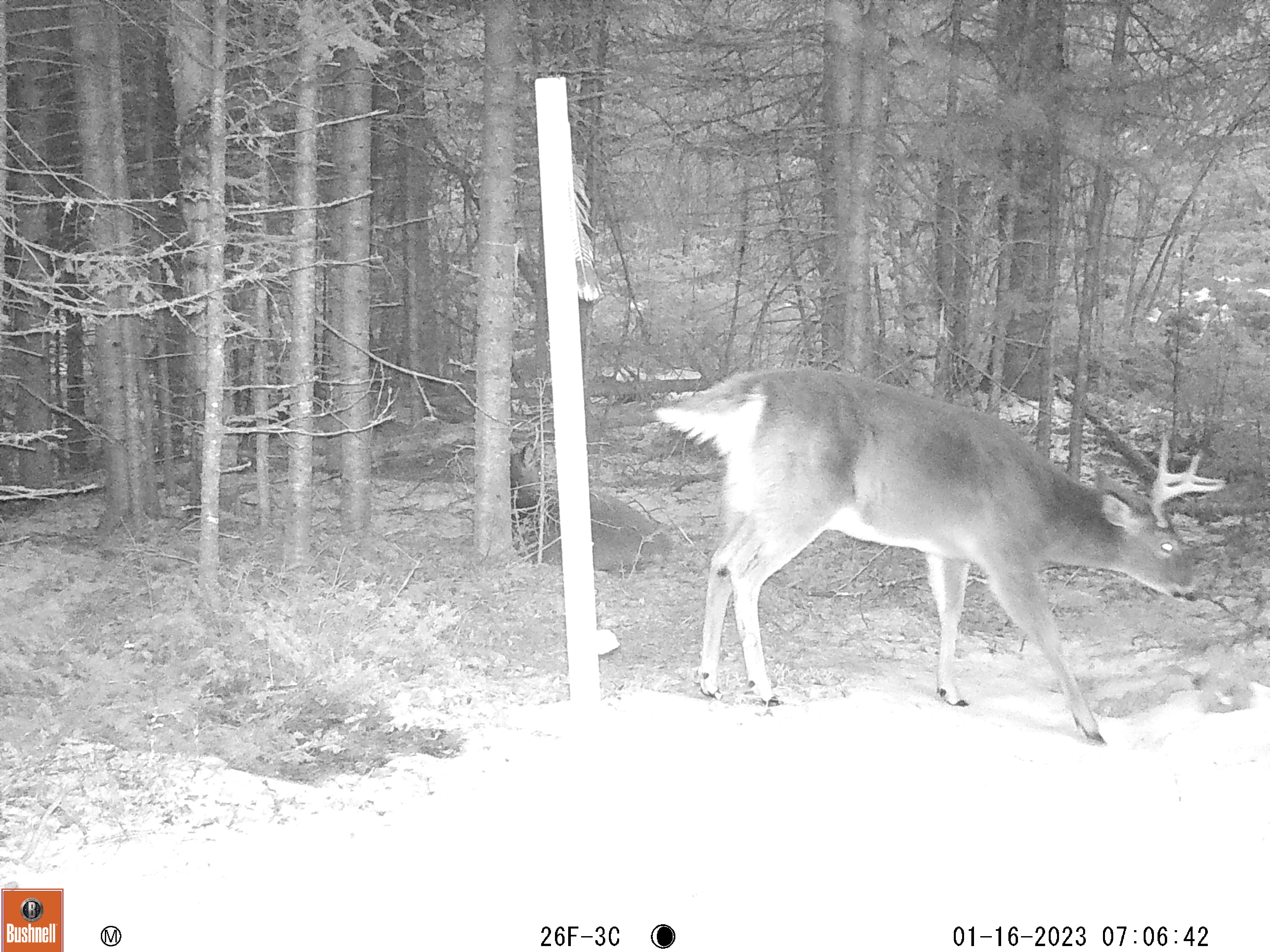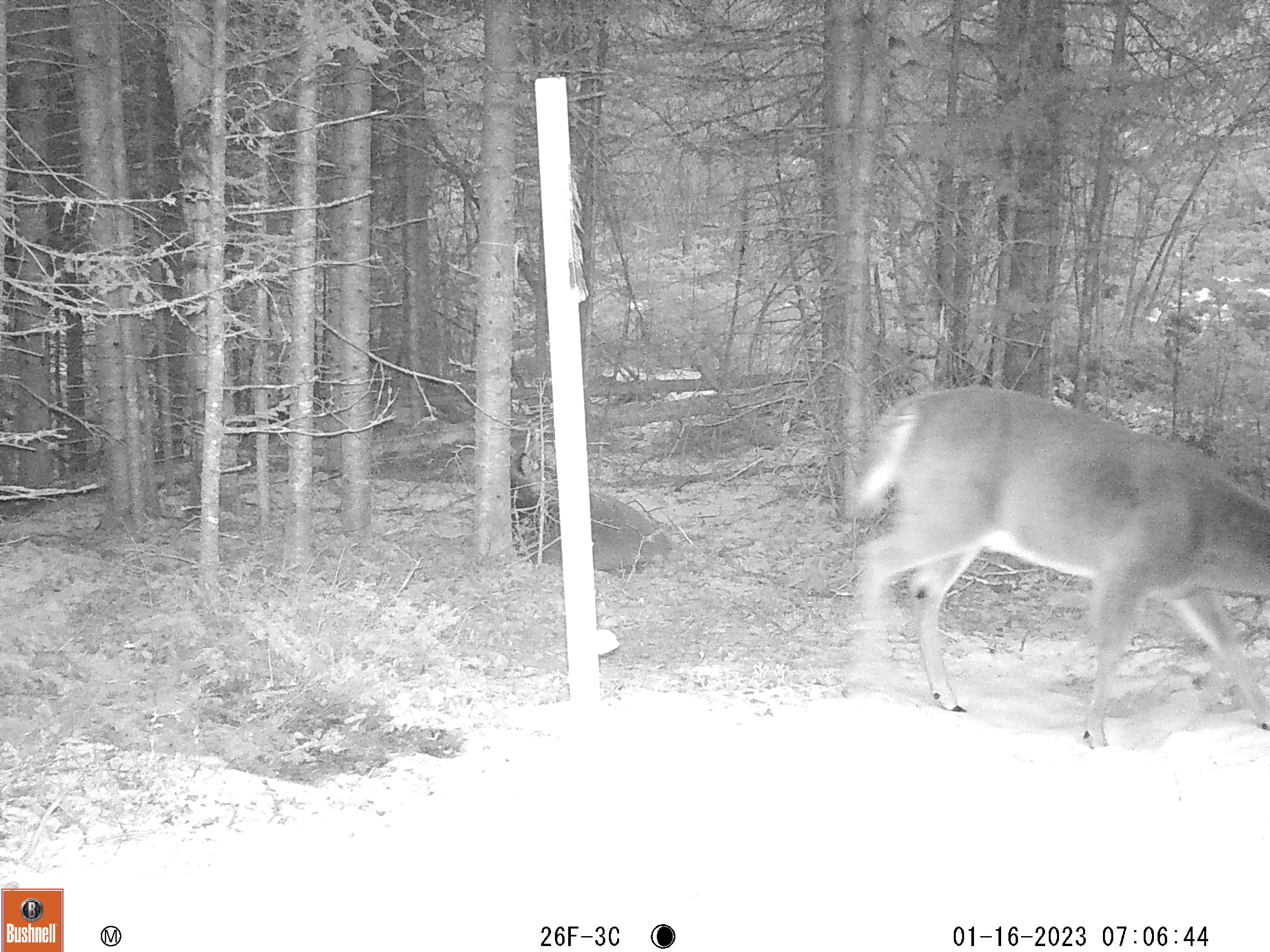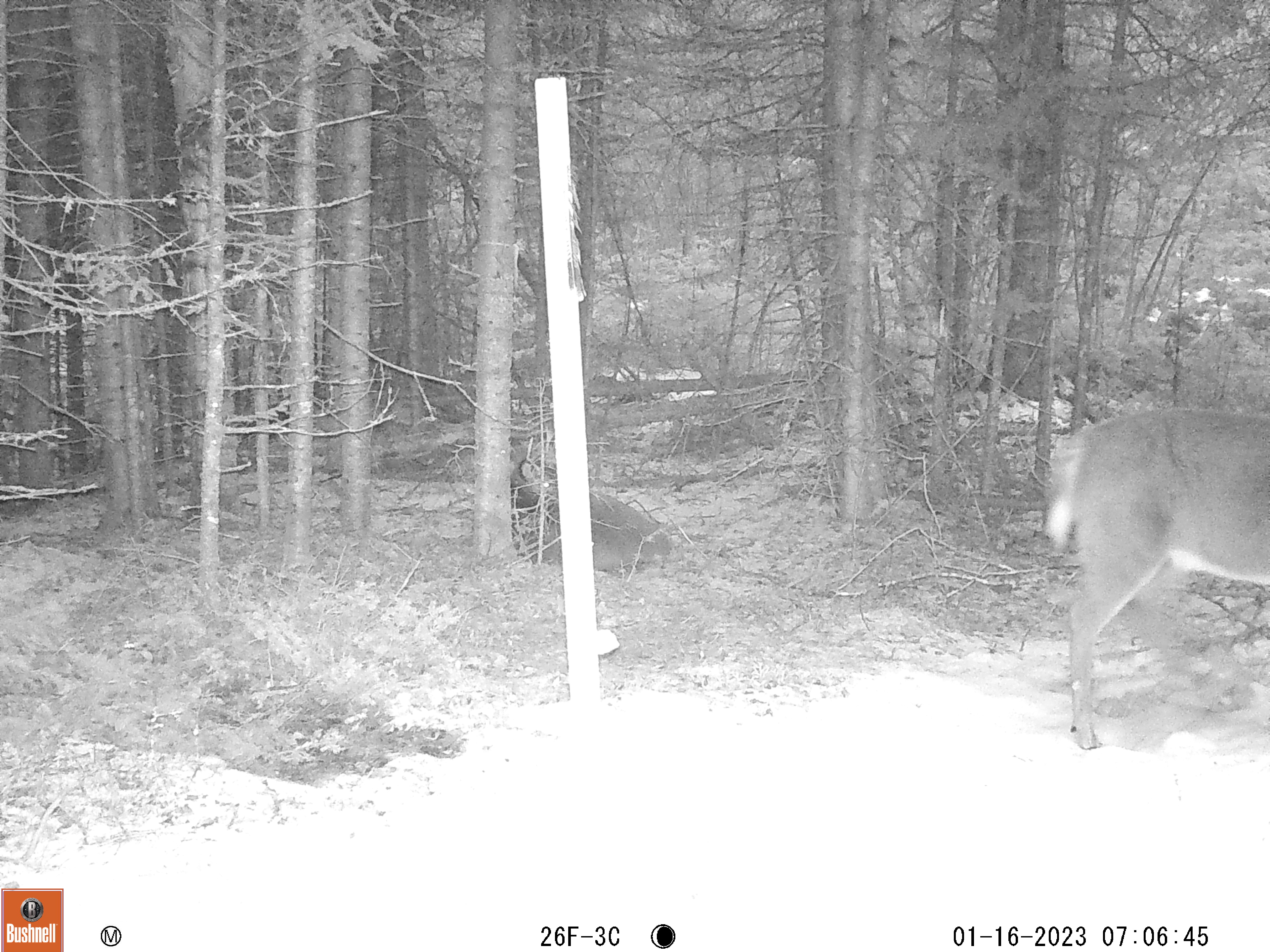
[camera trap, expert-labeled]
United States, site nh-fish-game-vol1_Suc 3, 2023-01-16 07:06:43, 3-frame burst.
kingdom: Animalia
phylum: Chordata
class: Mammalia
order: Artiodactyla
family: Cervidae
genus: Odocoileus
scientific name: Odocoileus virginianus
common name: white-tailed deer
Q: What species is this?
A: White-tailed deer (Odocoileus virginianus).